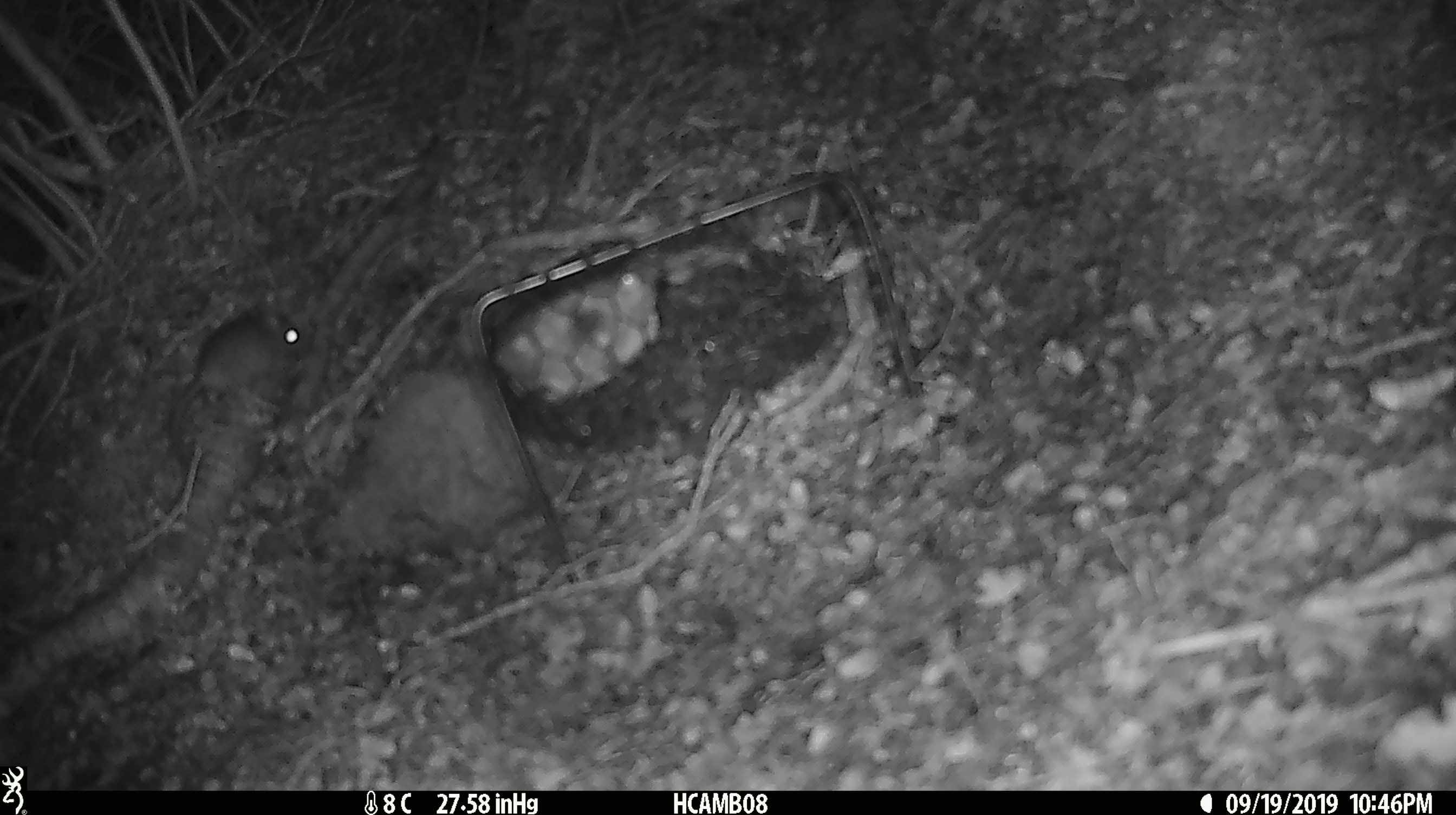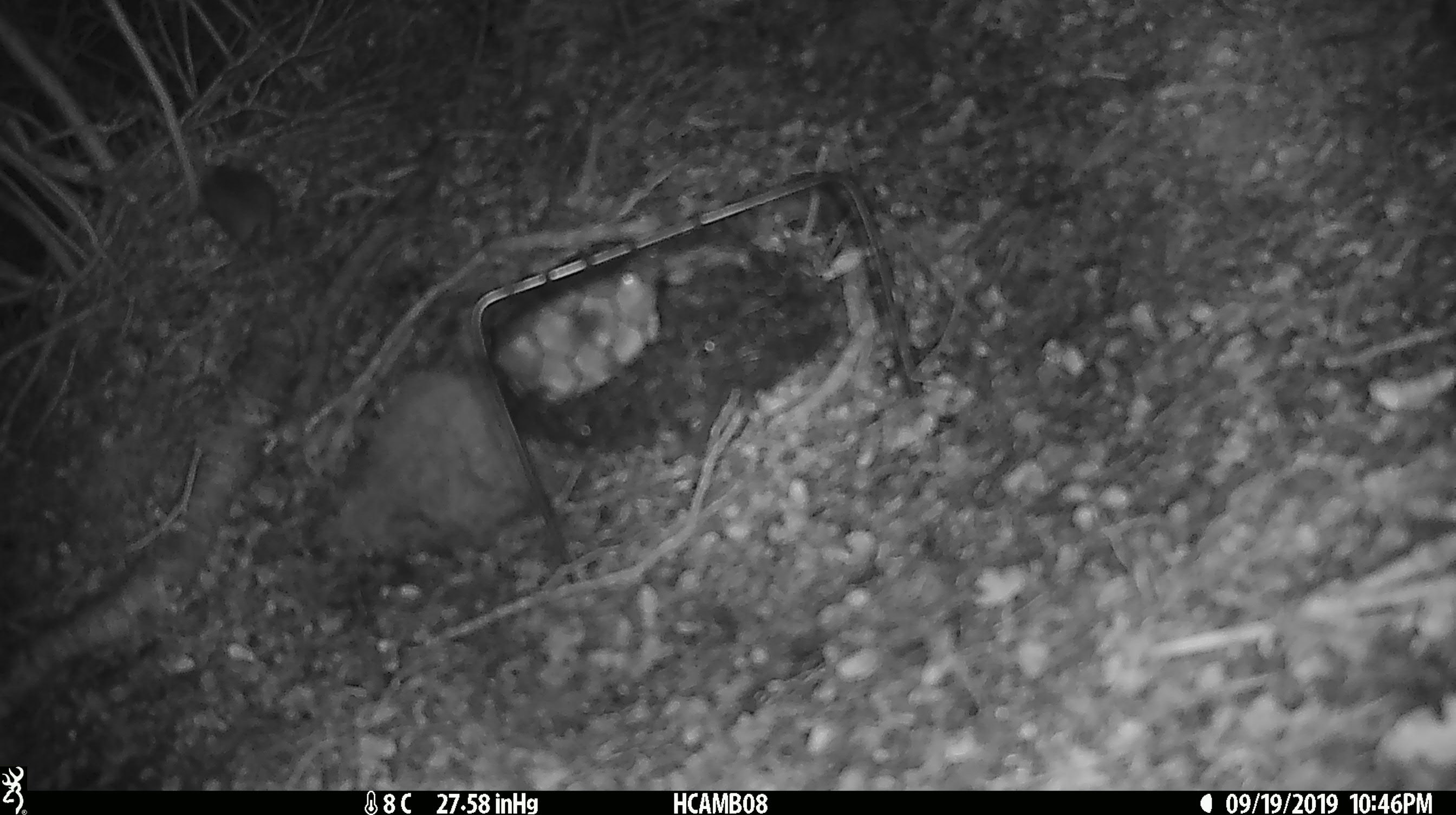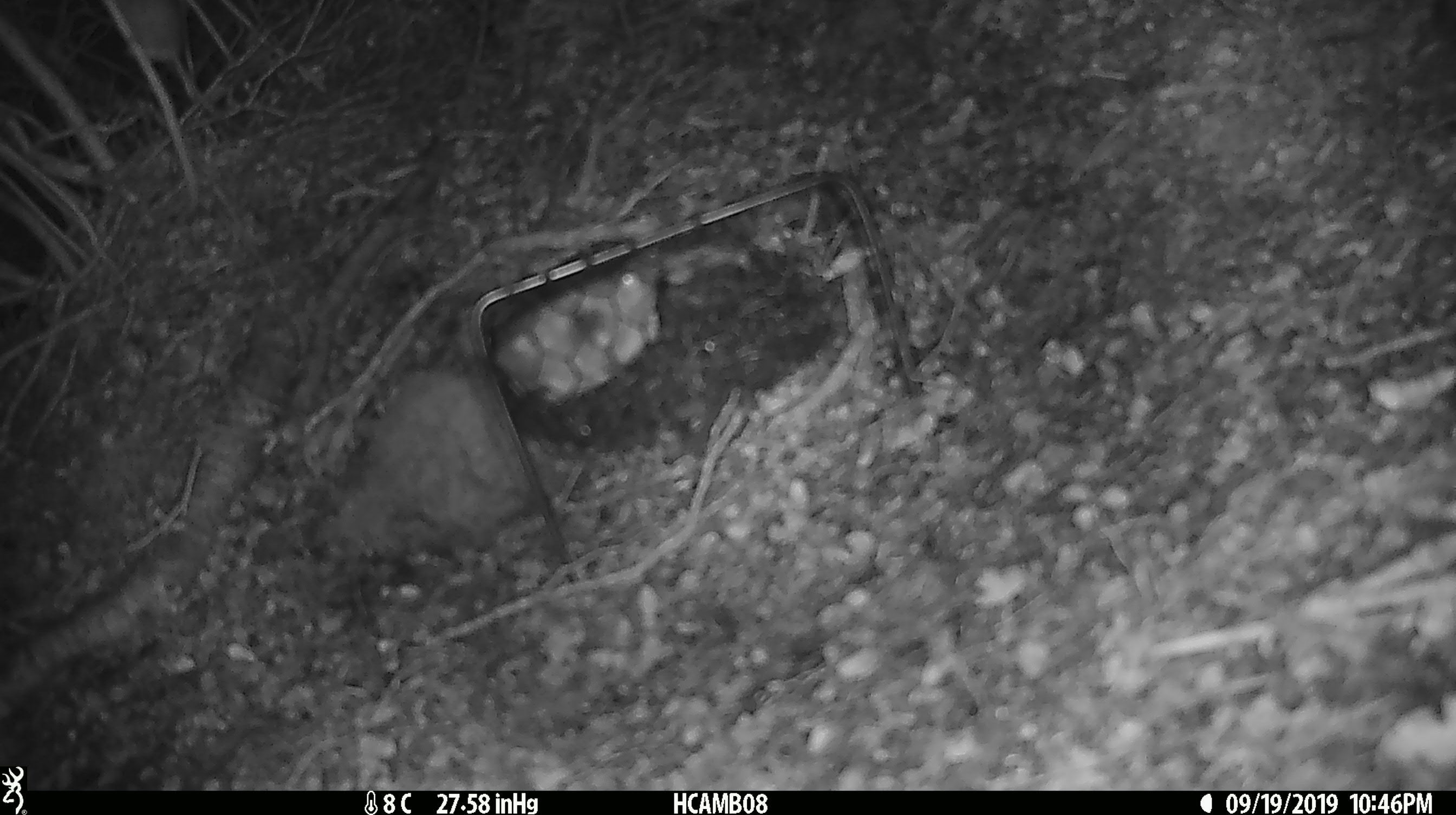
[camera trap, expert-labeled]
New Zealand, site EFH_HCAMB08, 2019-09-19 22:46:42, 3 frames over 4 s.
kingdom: Animalia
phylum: Chordata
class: Mammalia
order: Rodentia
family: Muridae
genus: Mus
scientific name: Mus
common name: mouse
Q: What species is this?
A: Mouse (Mus).